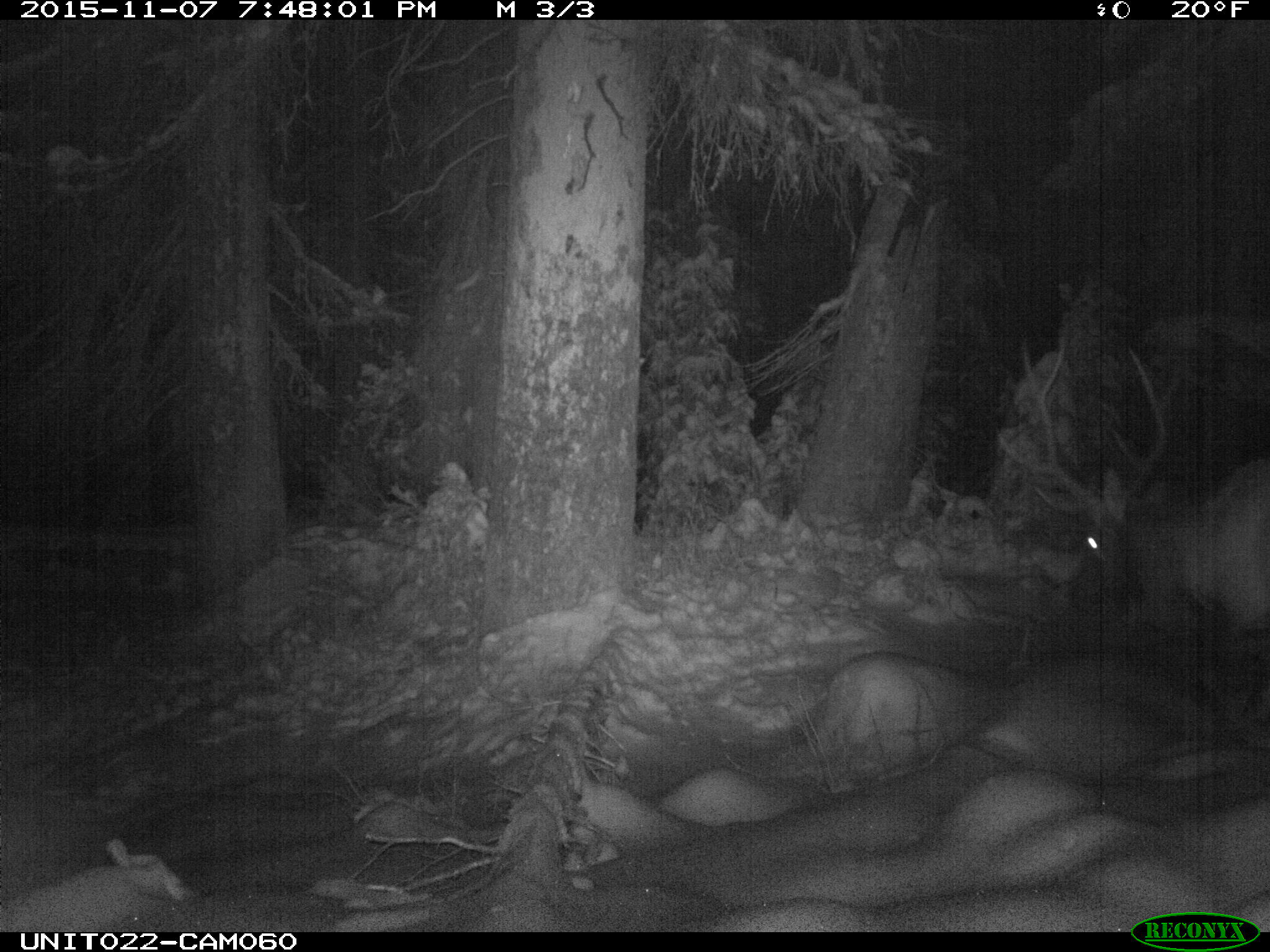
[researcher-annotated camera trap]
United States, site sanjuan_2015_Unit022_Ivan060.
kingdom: Animalia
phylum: Chordata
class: Mammalia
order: Artiodactyla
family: Cervidae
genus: Cervus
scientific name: Cervus elaphus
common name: red deer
Cervus elaphus (red deer).